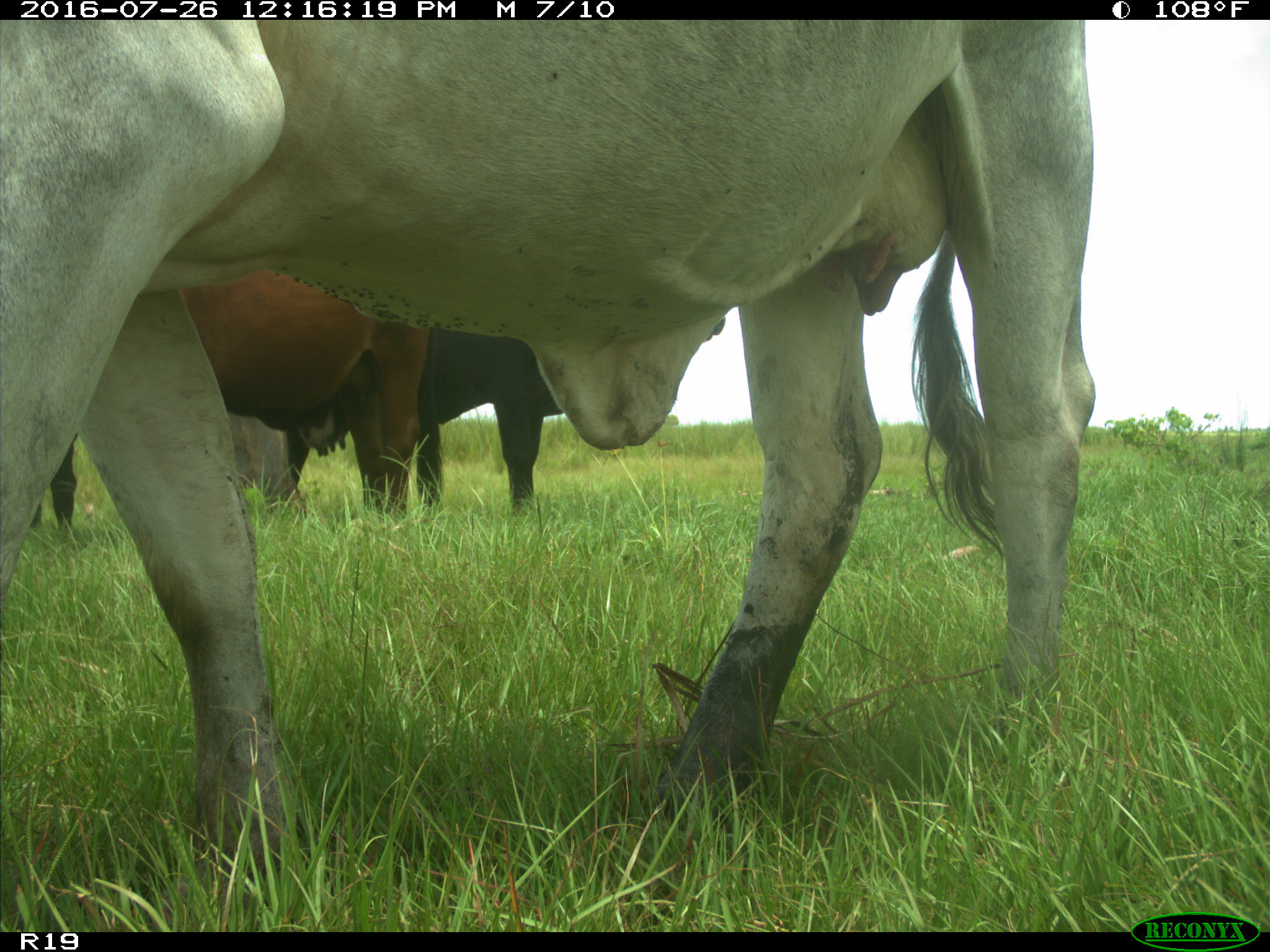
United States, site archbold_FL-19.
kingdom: Animalia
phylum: Chordata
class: Mammalia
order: Artiodactyla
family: Bovidae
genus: Bos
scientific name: Bos taurus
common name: domestic cow